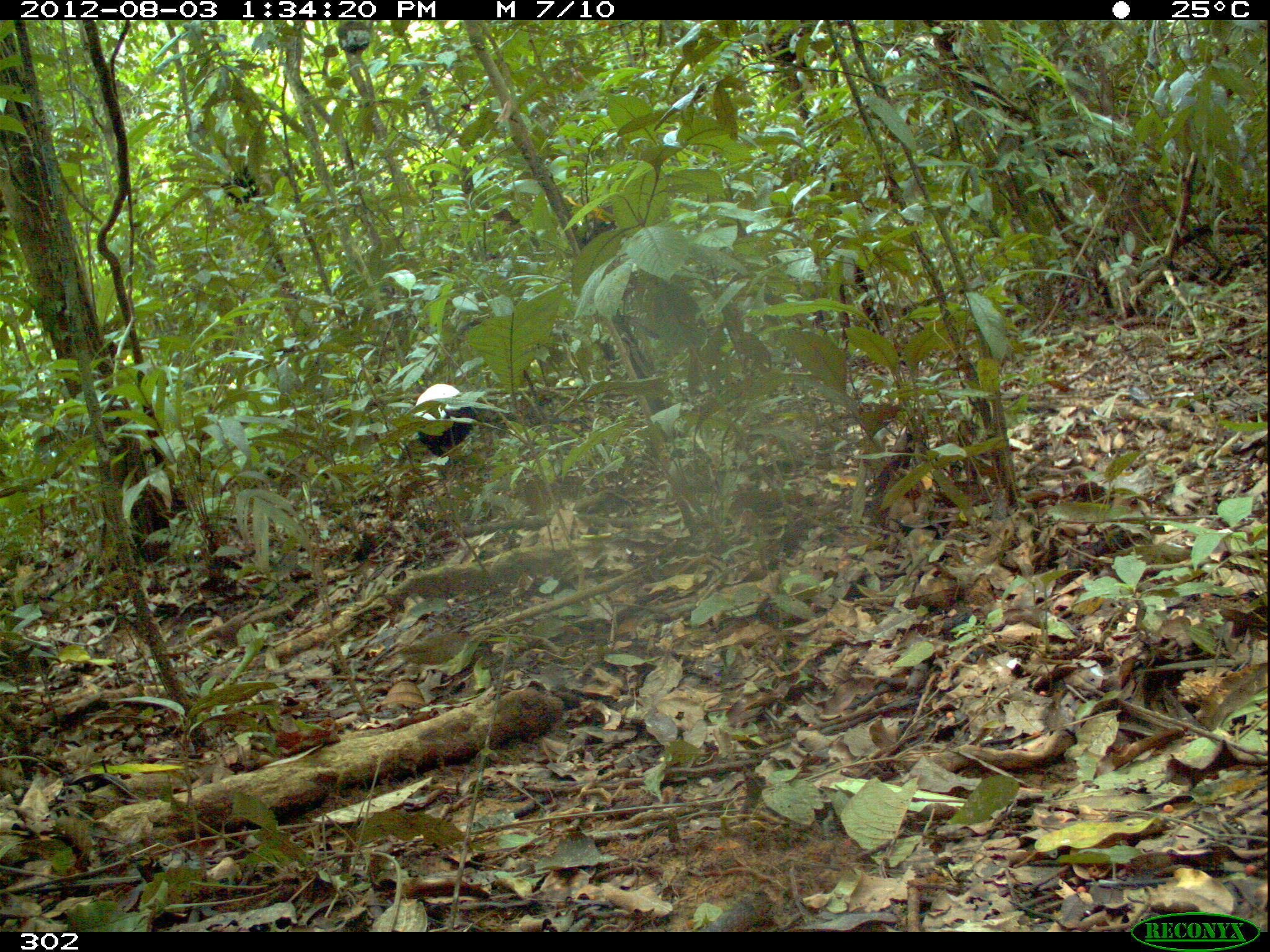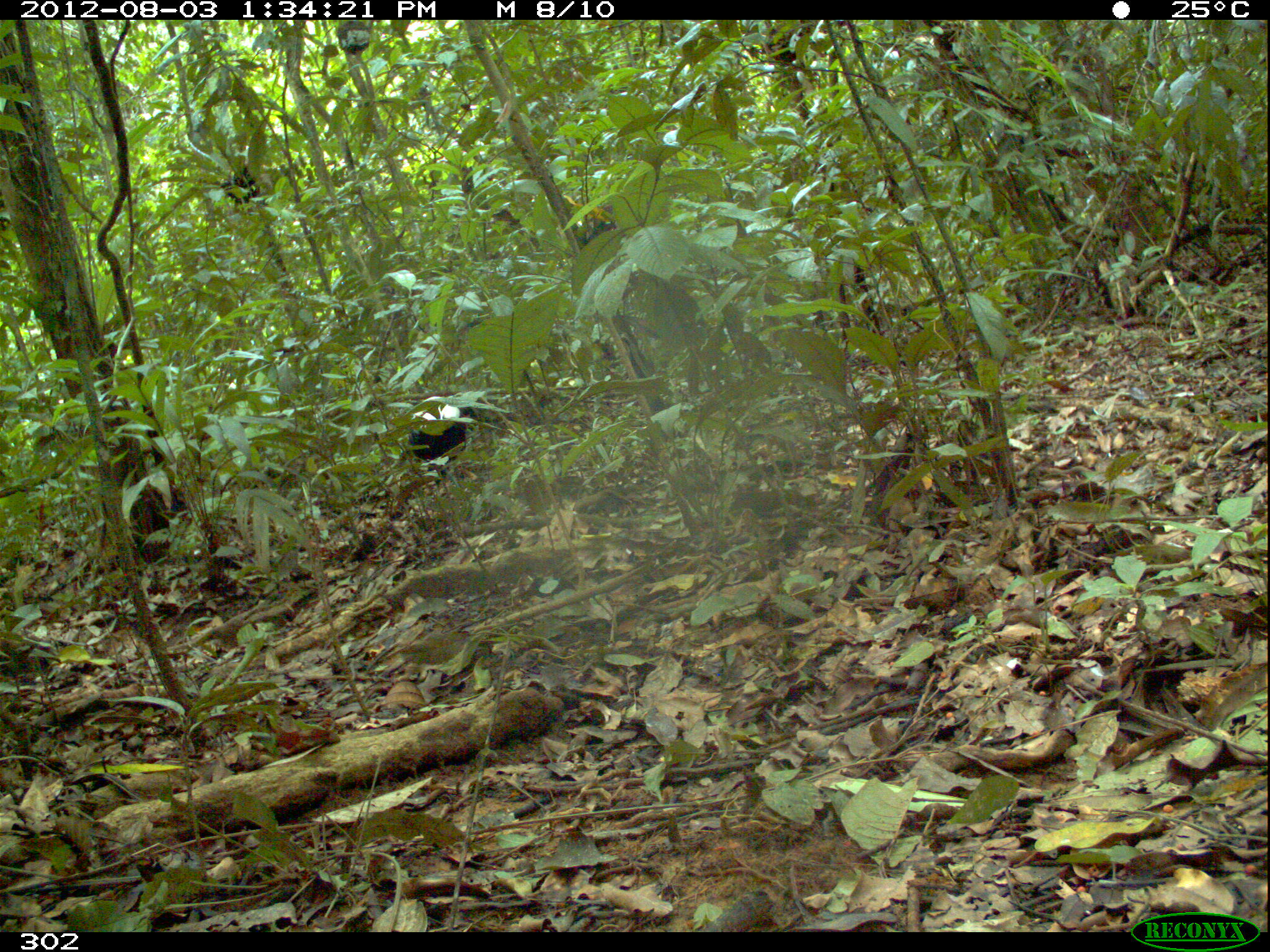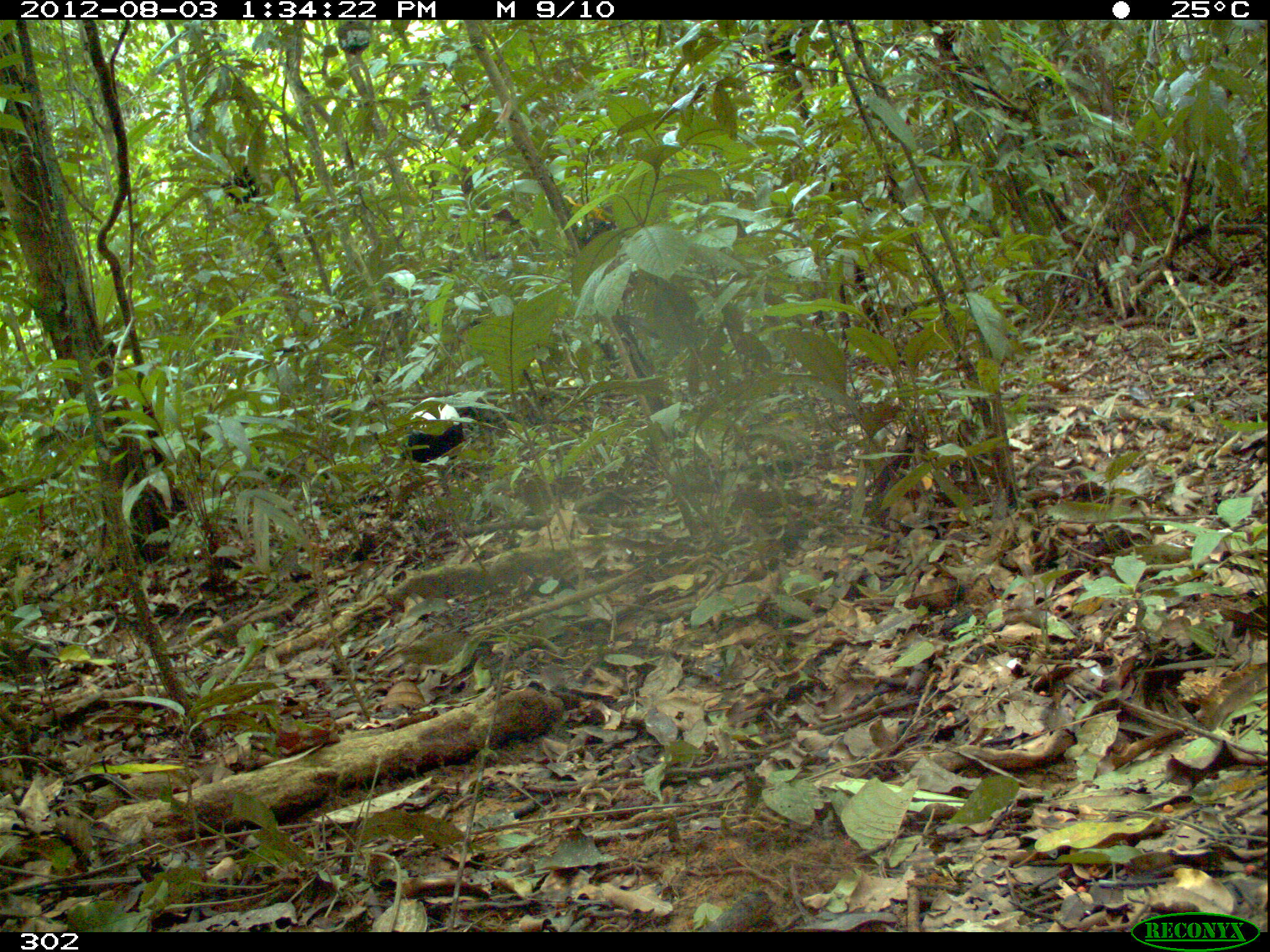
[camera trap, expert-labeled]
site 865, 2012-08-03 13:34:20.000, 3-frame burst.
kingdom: Animalia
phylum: Chordata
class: Aves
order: Gruiformes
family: Psophiidae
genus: Psophia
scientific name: Psophia leucoptera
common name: pale-winged trumpeter